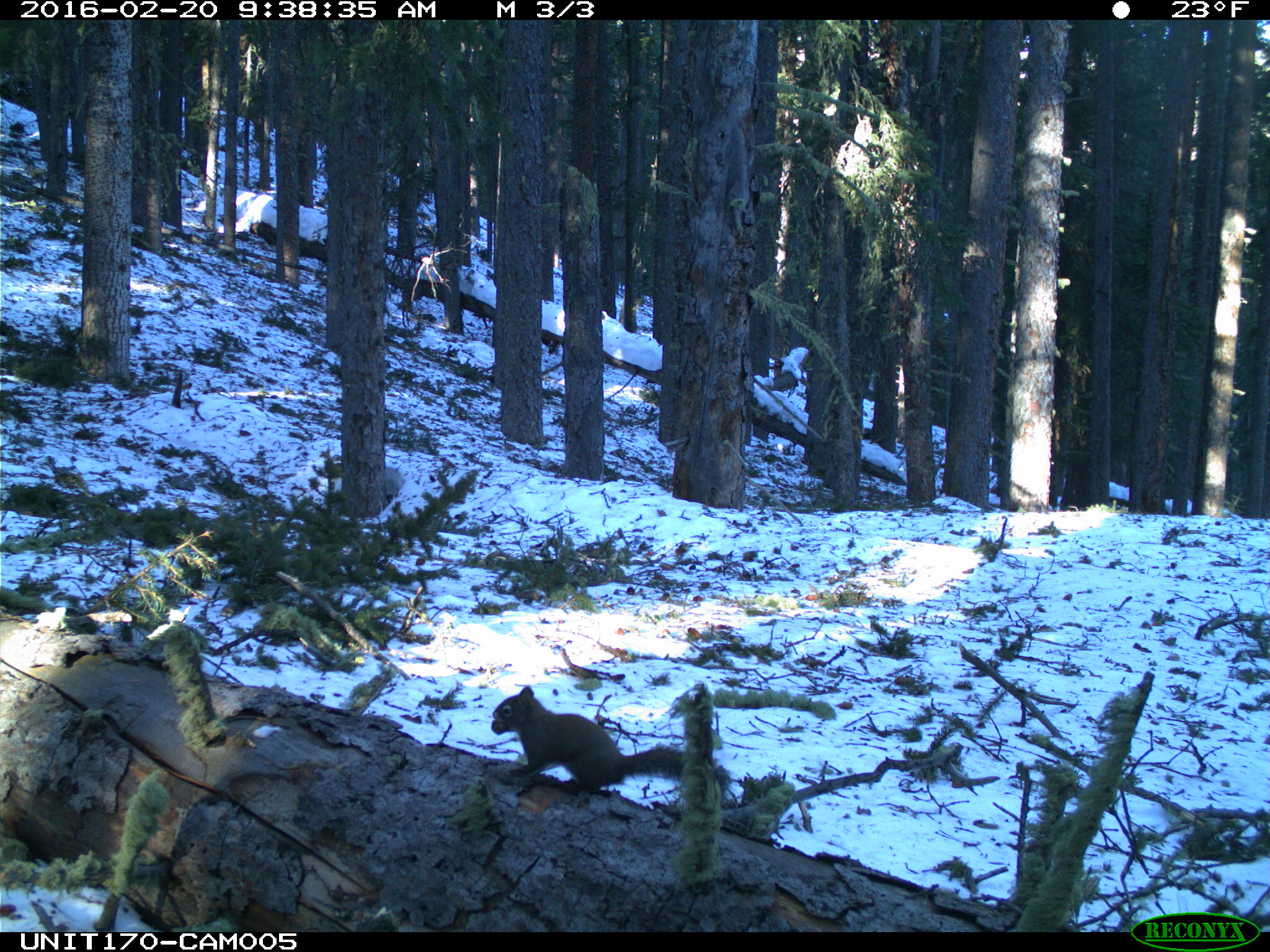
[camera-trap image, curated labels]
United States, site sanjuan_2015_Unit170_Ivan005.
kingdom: Animalia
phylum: Chordata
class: Mammalia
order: Rodentia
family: Sciuridae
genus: Tamiasciurus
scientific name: Tamiasciurus hudsonicus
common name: american red squirrel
Tamiasciurus hudsonicus (american red squirrel).